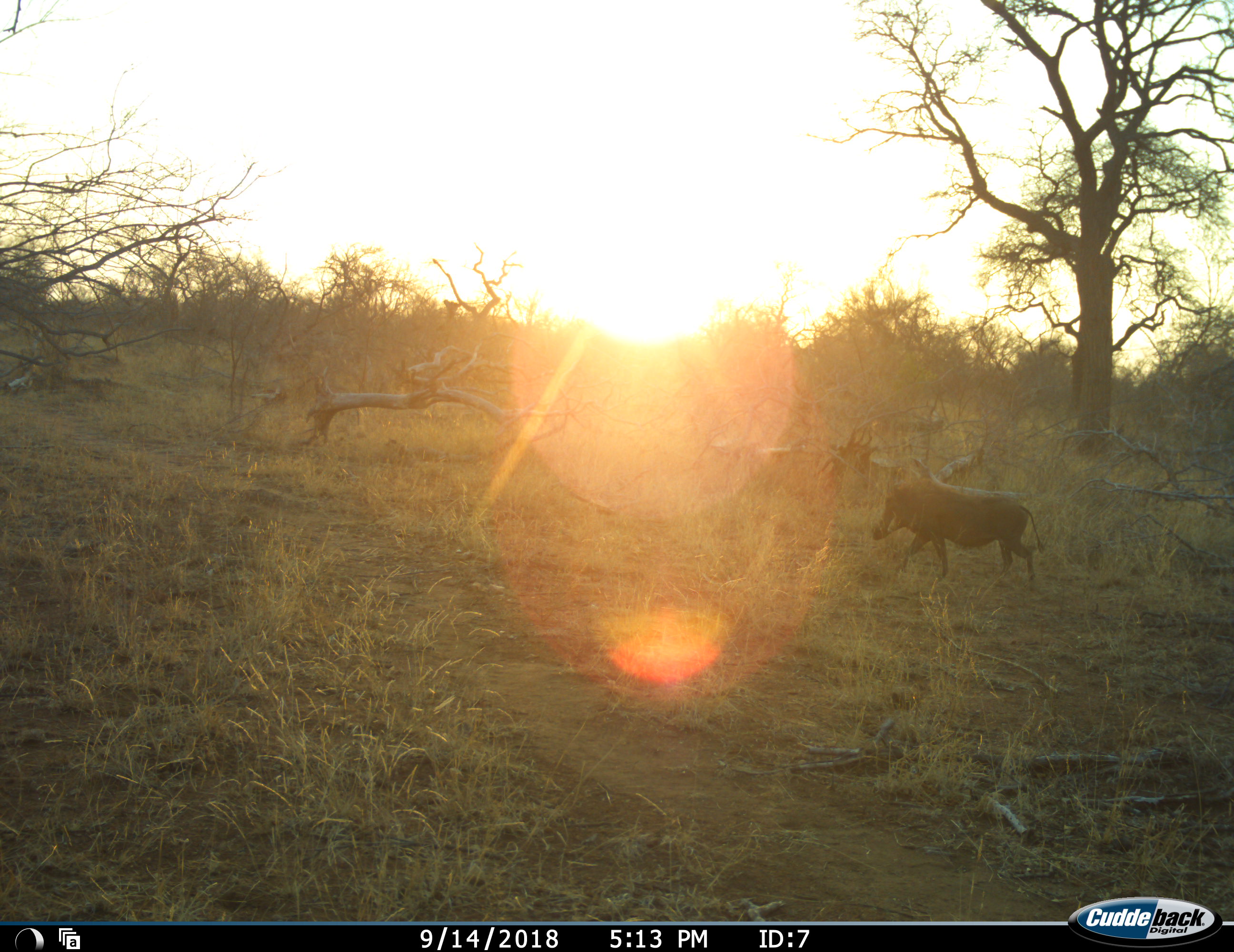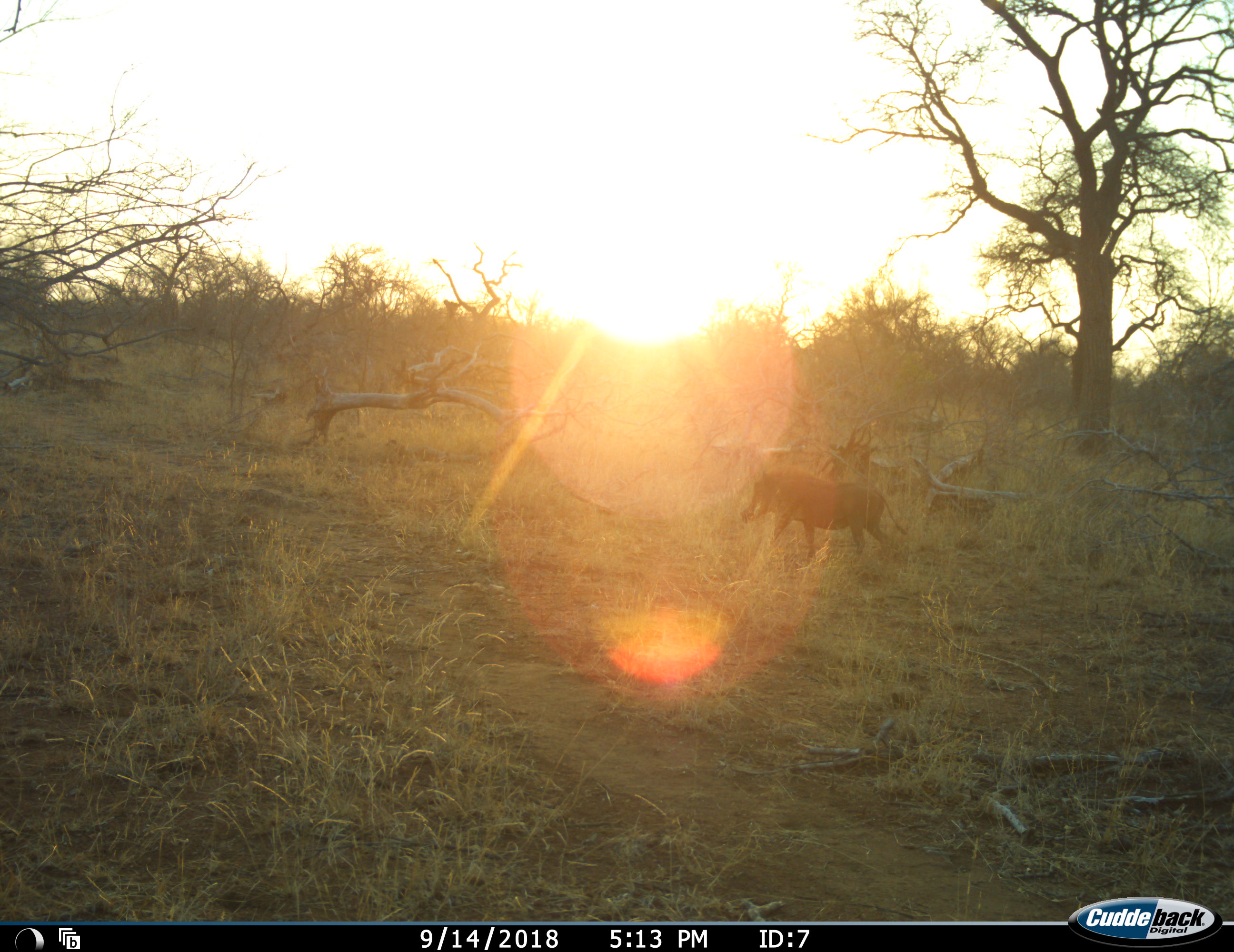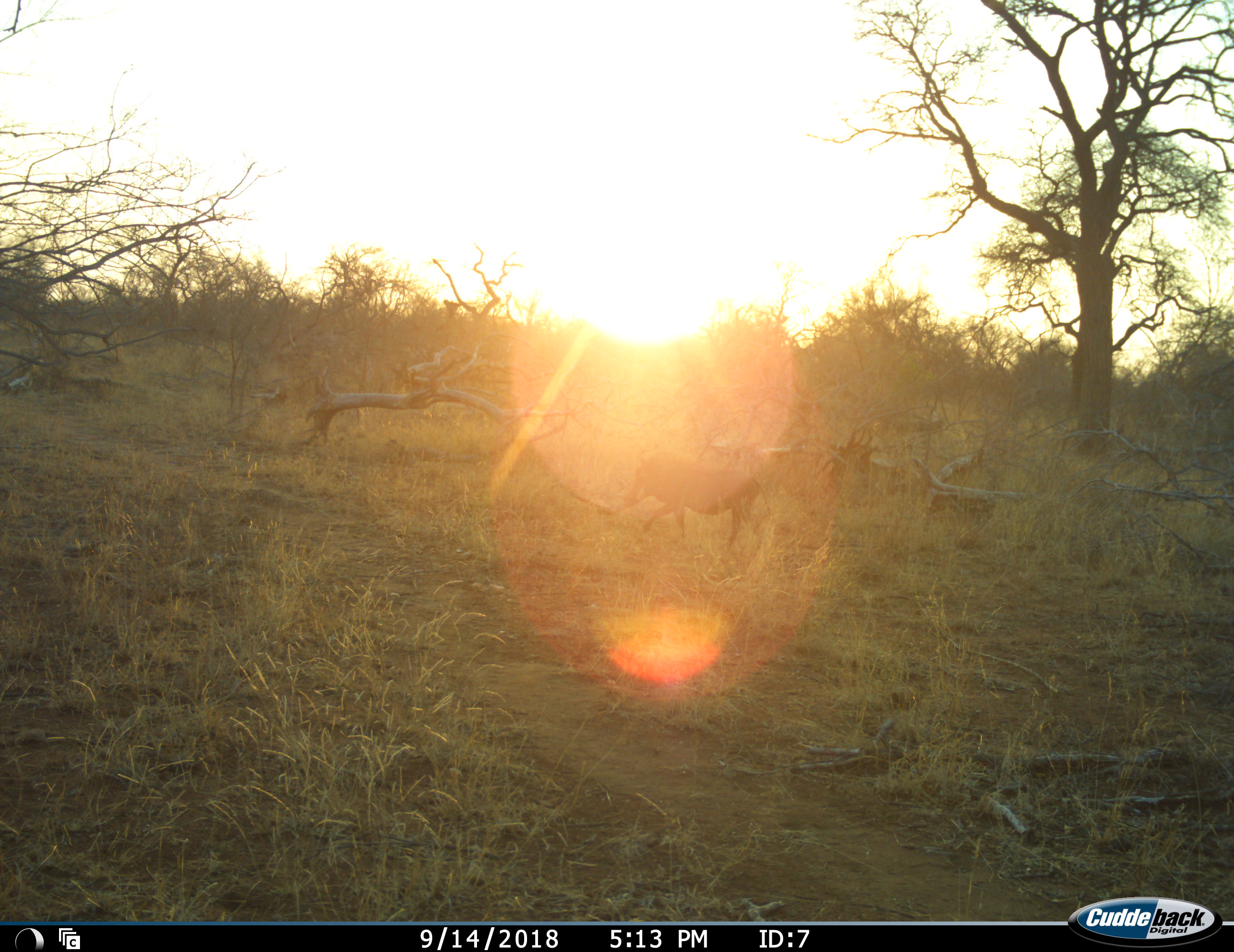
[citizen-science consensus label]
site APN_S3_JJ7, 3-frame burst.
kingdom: Animalia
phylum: Chordata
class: Mammalia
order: Artiodactyla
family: Suidae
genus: Phacochoerus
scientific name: Phacochoerus africanus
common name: warthog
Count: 1.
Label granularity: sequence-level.